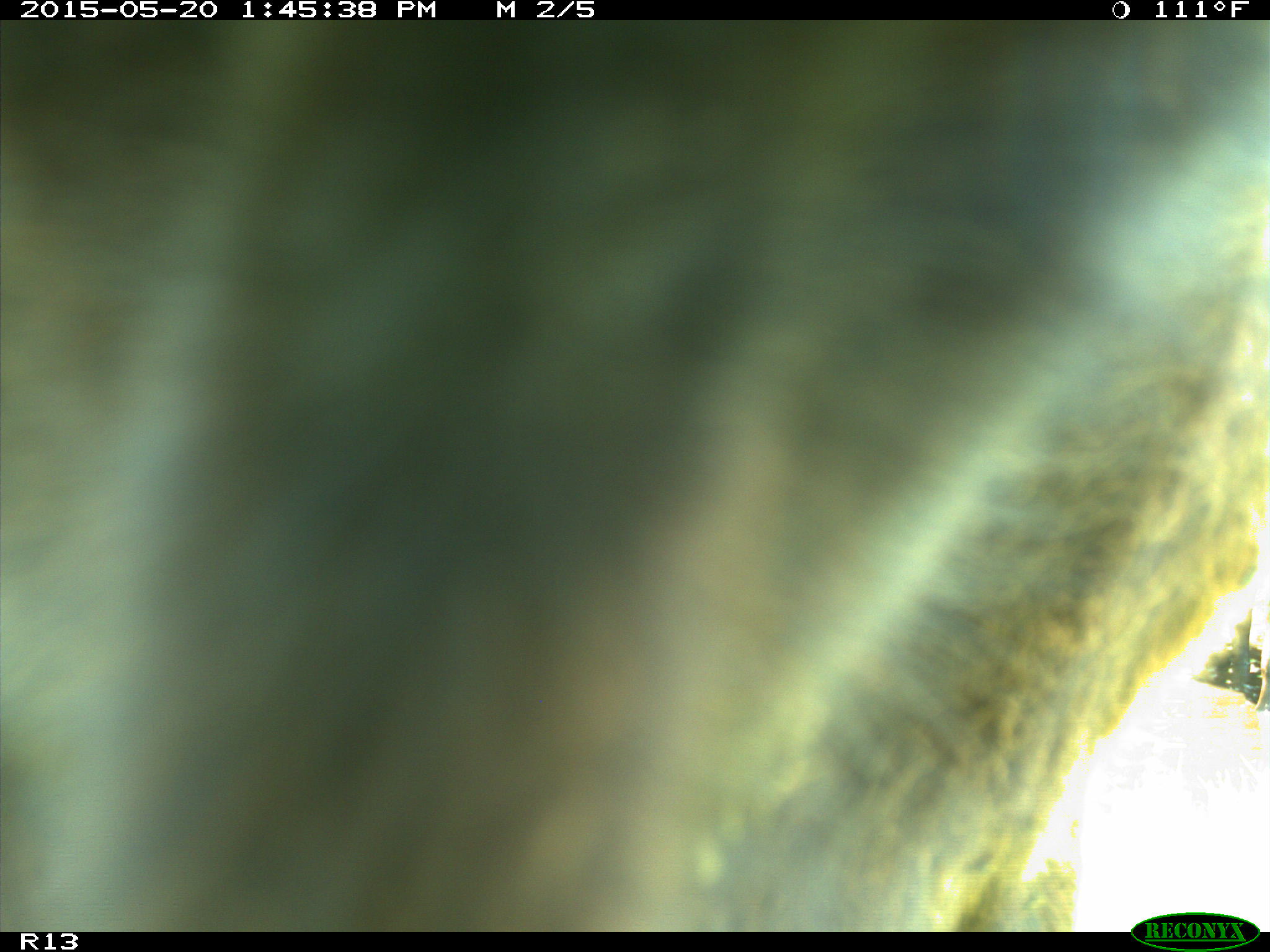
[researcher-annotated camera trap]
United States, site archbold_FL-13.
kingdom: Animalia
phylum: Chordata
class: Mammalia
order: Artiodactyla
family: Bovidae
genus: Bos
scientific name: Bos taurus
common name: domestic cow